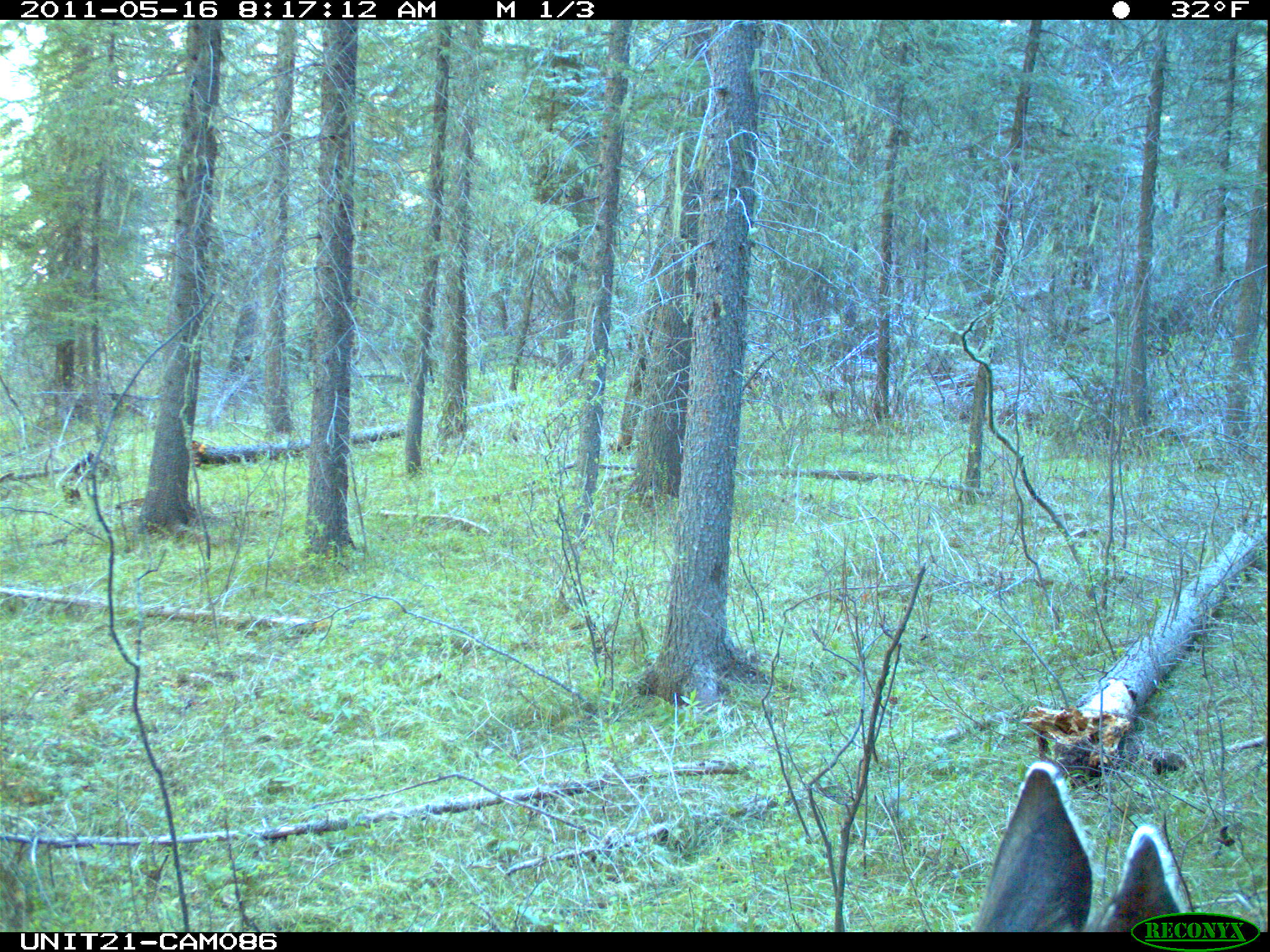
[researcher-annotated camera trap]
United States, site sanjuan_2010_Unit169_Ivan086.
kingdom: Animalia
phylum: Chordata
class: Mammalia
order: Artiodactyla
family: Cervidae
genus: Odocoileus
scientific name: Odocoileus hemionus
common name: mule deer